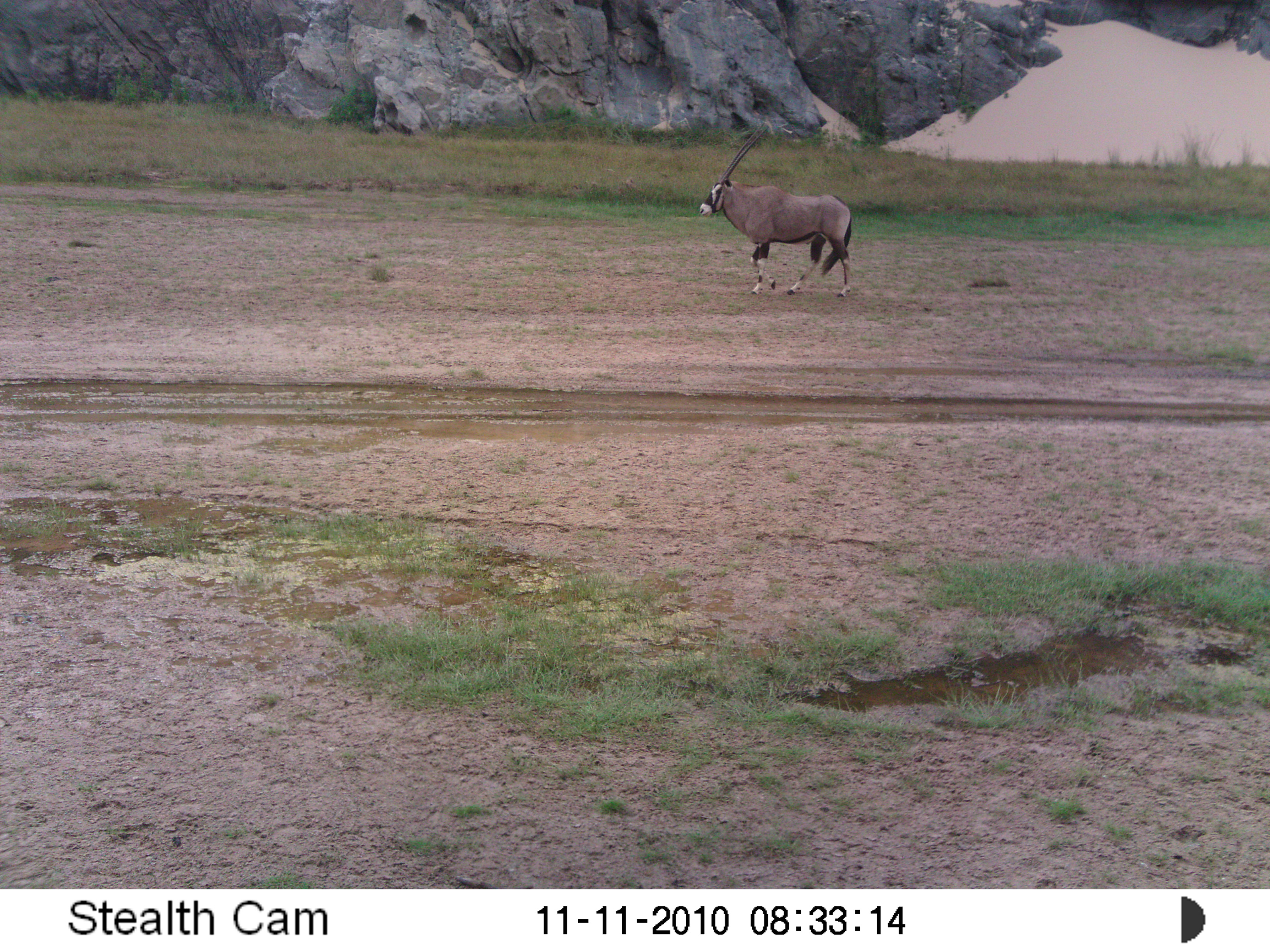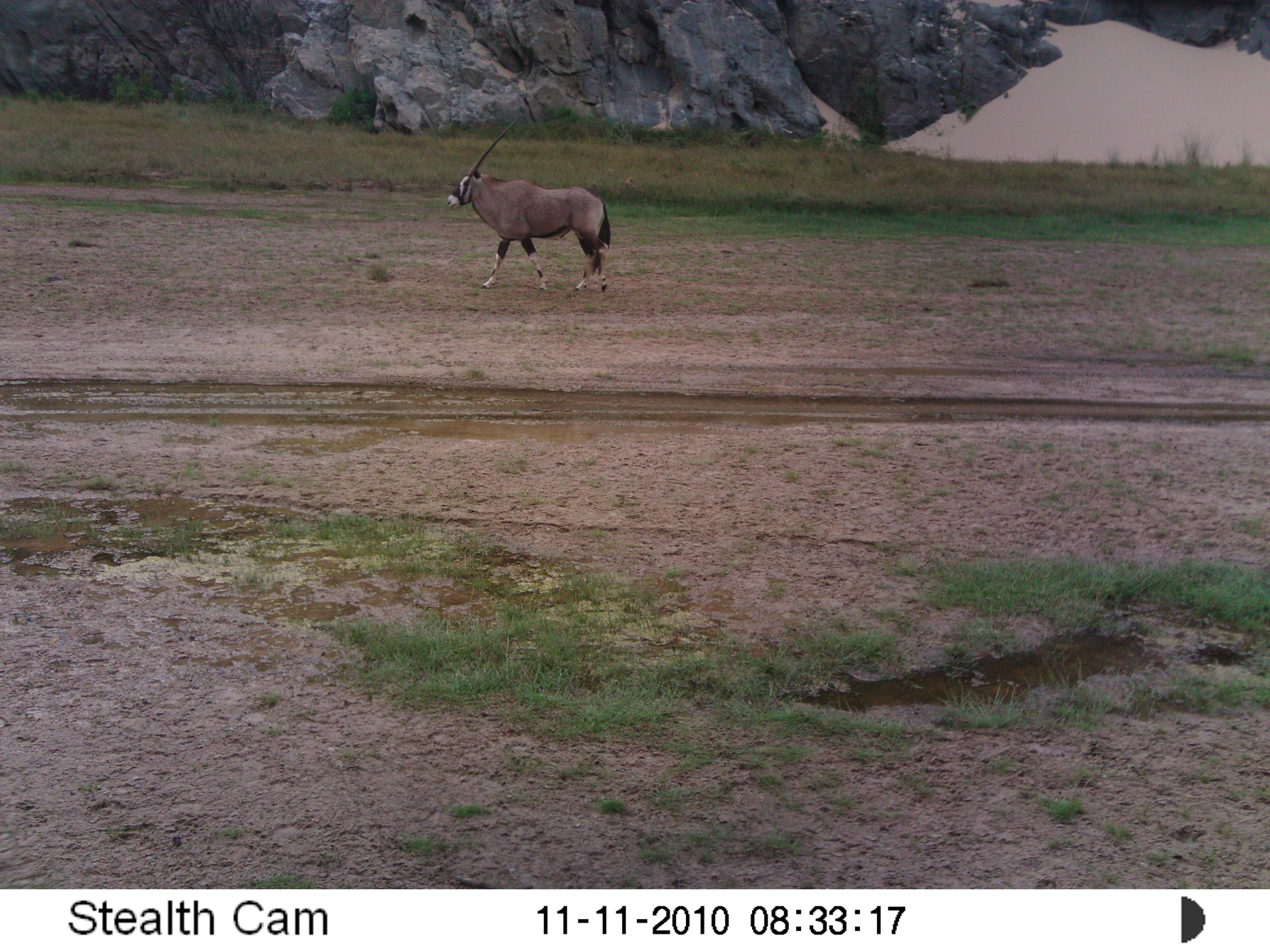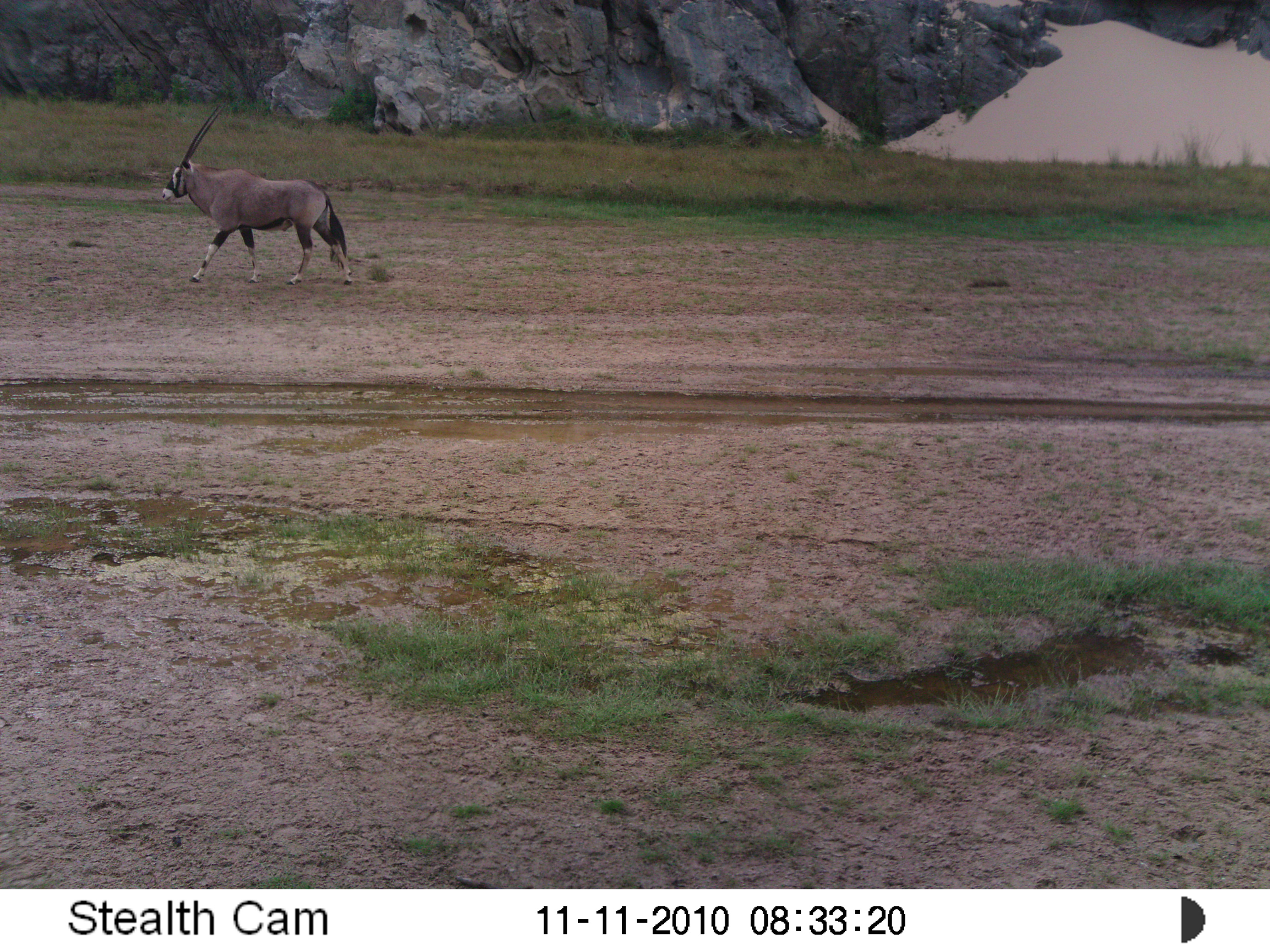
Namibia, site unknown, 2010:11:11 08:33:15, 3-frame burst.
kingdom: Animalia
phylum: Chordata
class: Mammalia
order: Artiodactyla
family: Bovidae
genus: Oryx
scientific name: Oryx gazella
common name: gemsbok